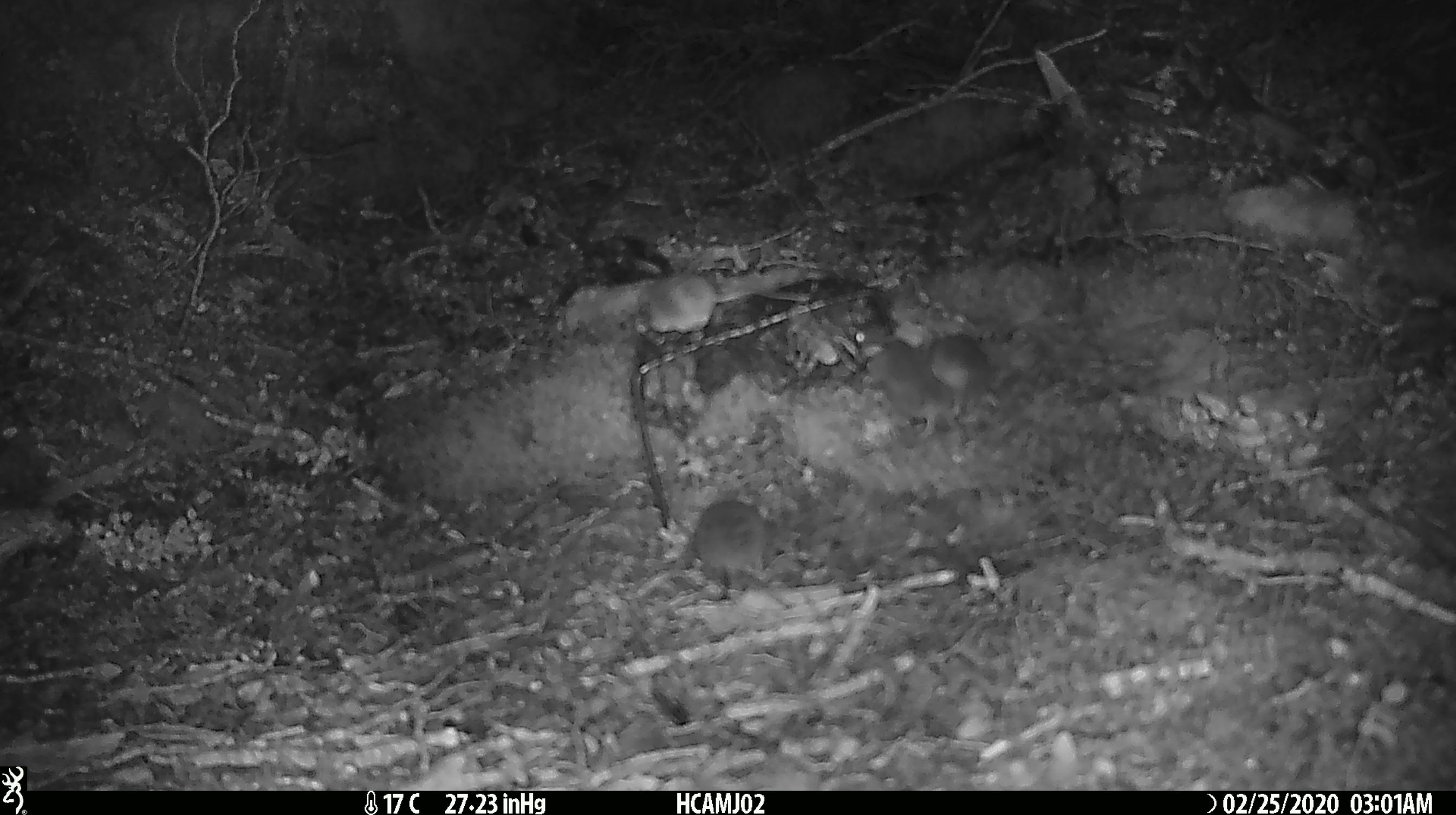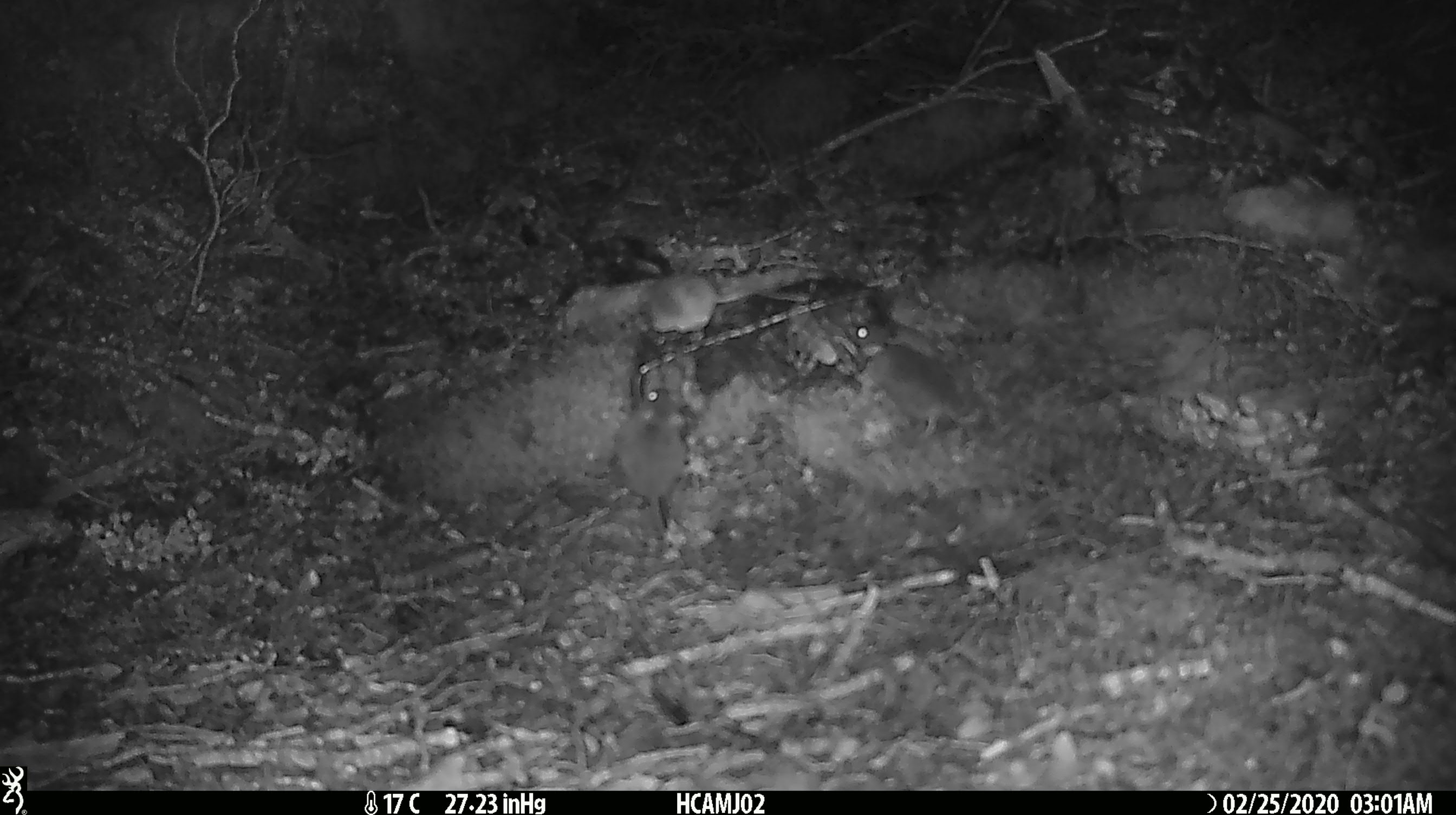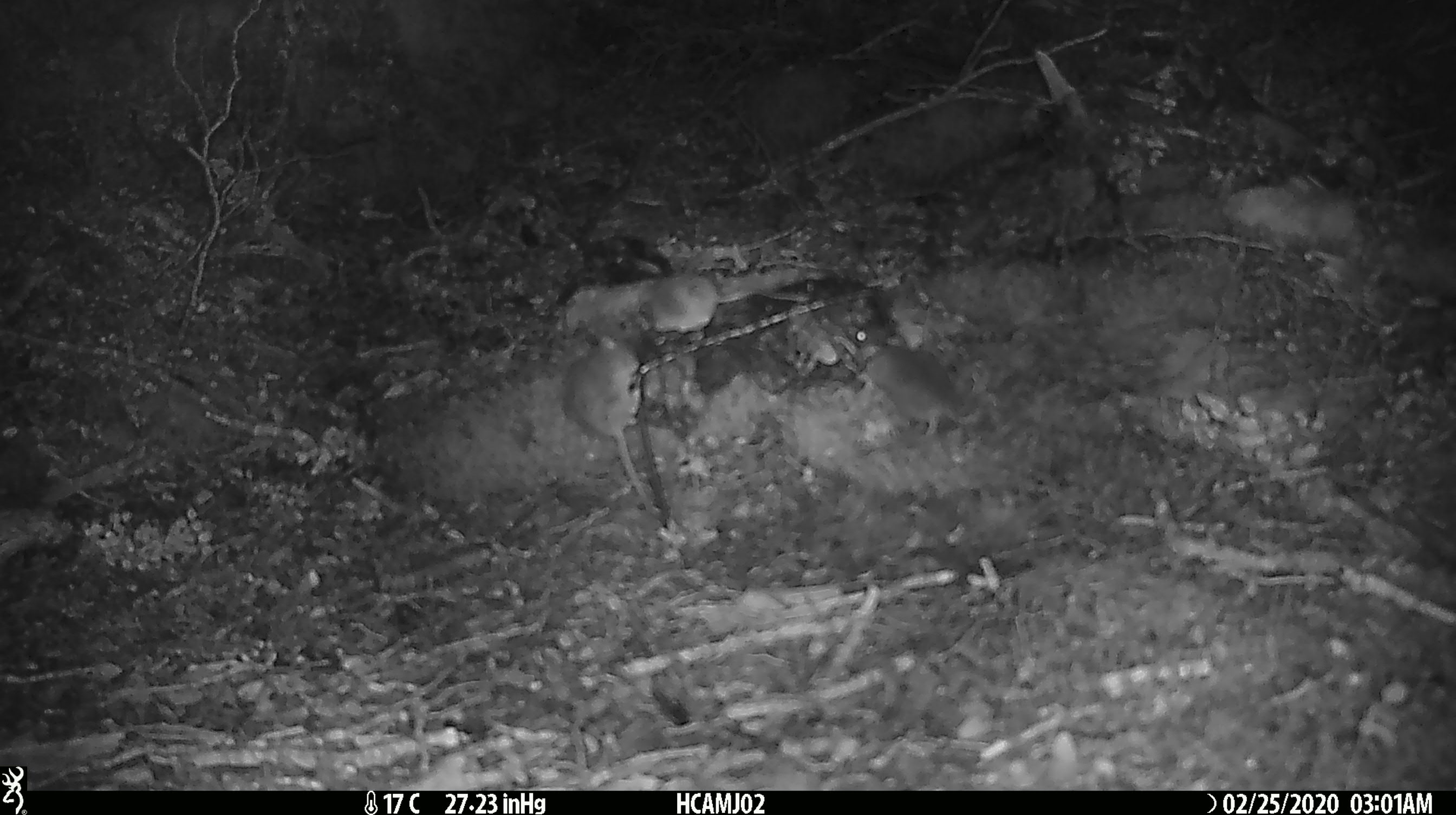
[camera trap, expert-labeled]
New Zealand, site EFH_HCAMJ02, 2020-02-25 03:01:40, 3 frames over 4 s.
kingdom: Animalia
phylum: Chordata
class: Mammalia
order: Rodentia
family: Muridae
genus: Mus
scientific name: Mus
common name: mouse